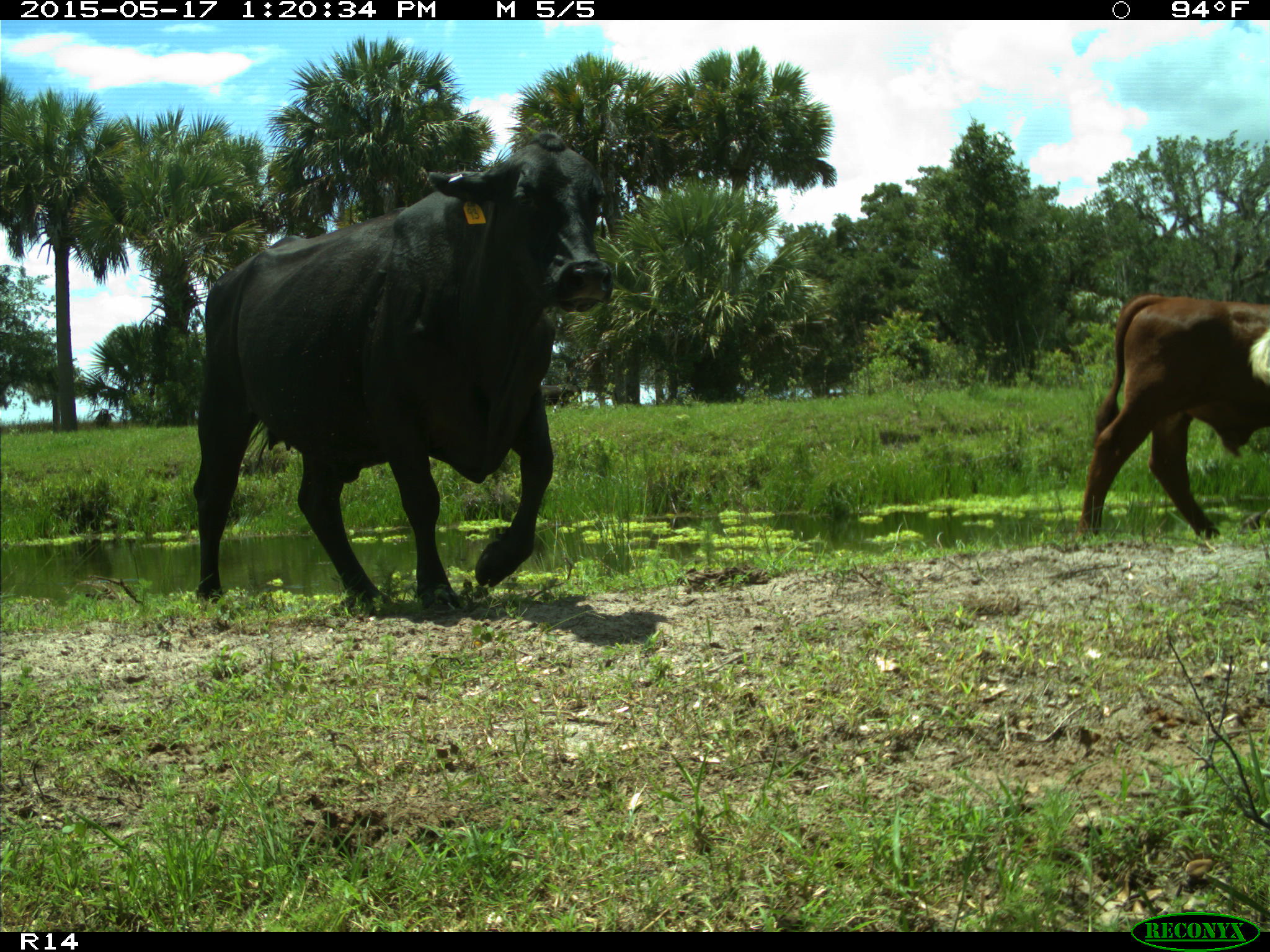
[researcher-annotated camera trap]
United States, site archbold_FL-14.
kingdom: Animalia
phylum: Chordata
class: Mammalia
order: Artiodactyla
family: Bovidae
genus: Bos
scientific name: Bos taurus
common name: domestic cow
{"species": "Bos taurus (domestic cow)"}